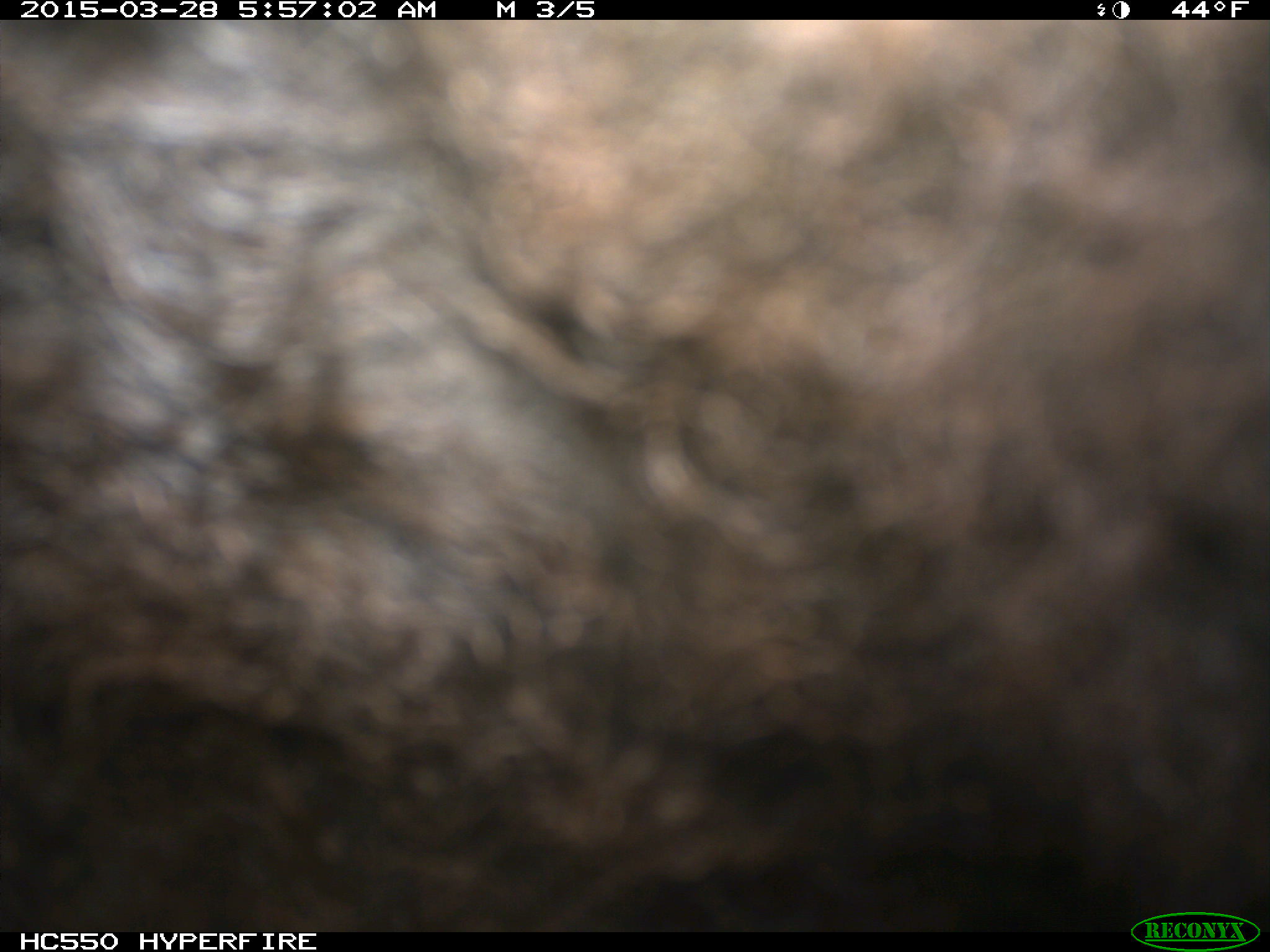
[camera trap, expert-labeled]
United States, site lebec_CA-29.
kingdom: Animalia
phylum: Chordata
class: Mammalia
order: Artiodactyla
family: Bovidae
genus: Bos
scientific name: Bos taurus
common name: domestic cow